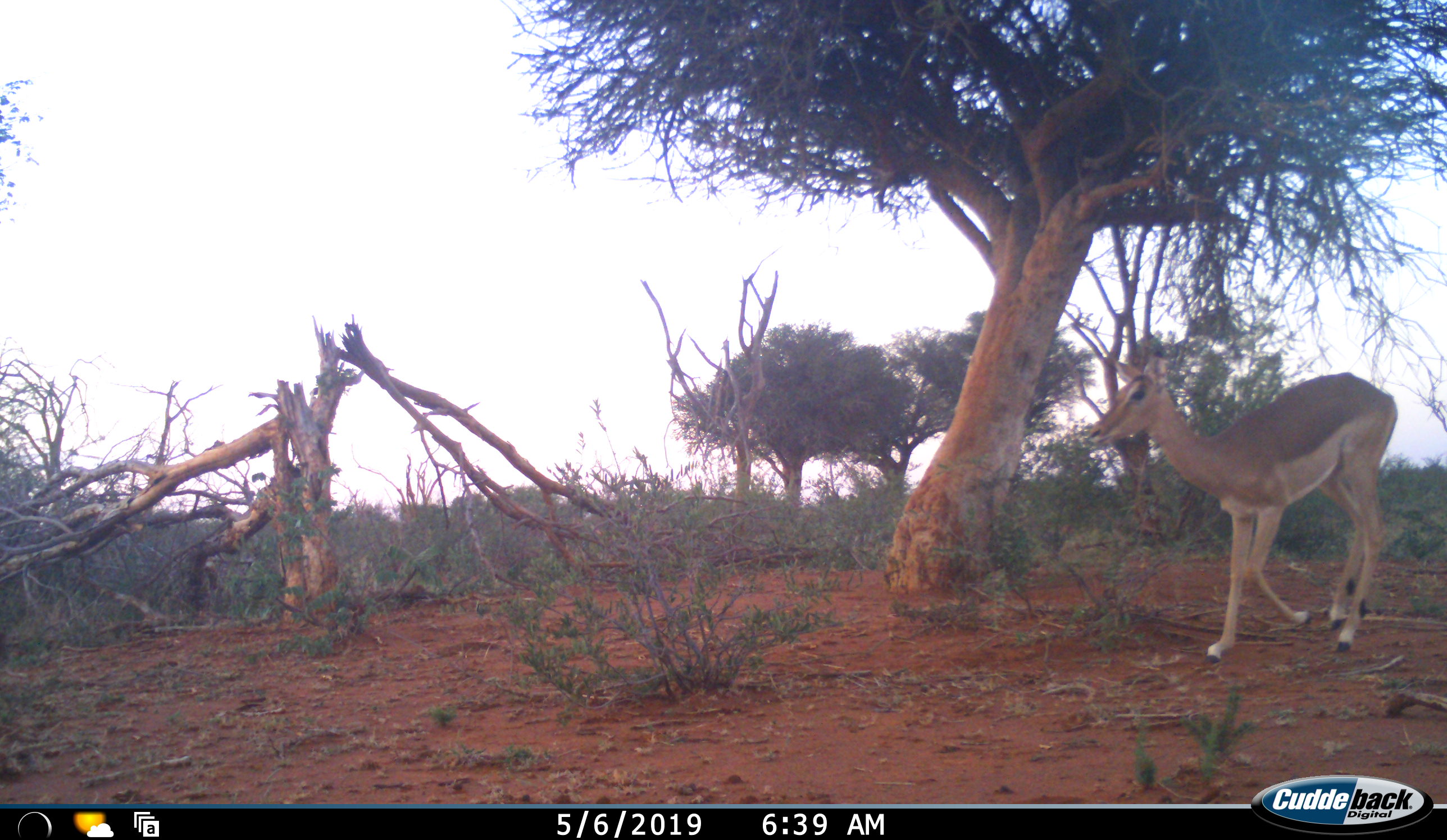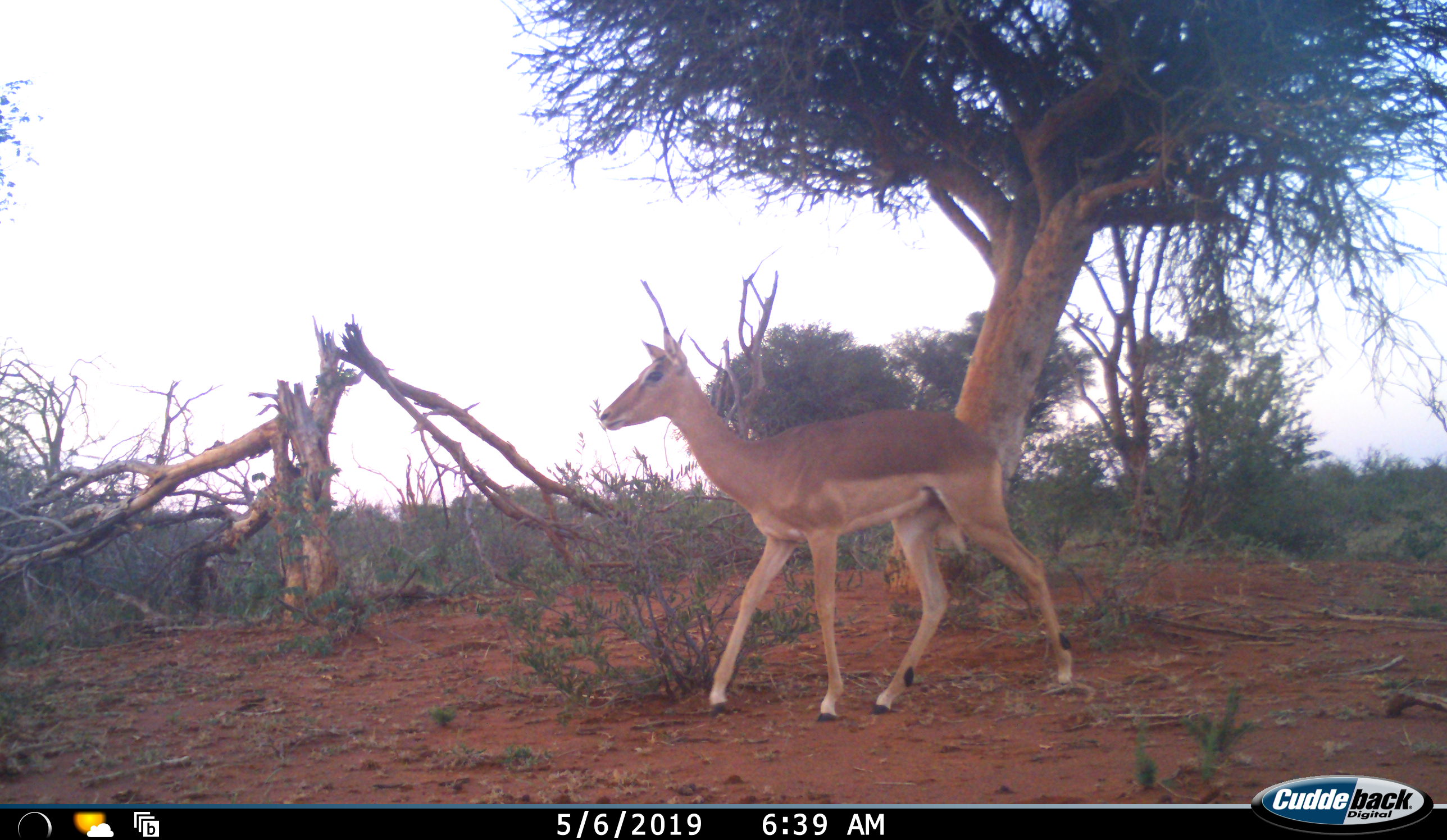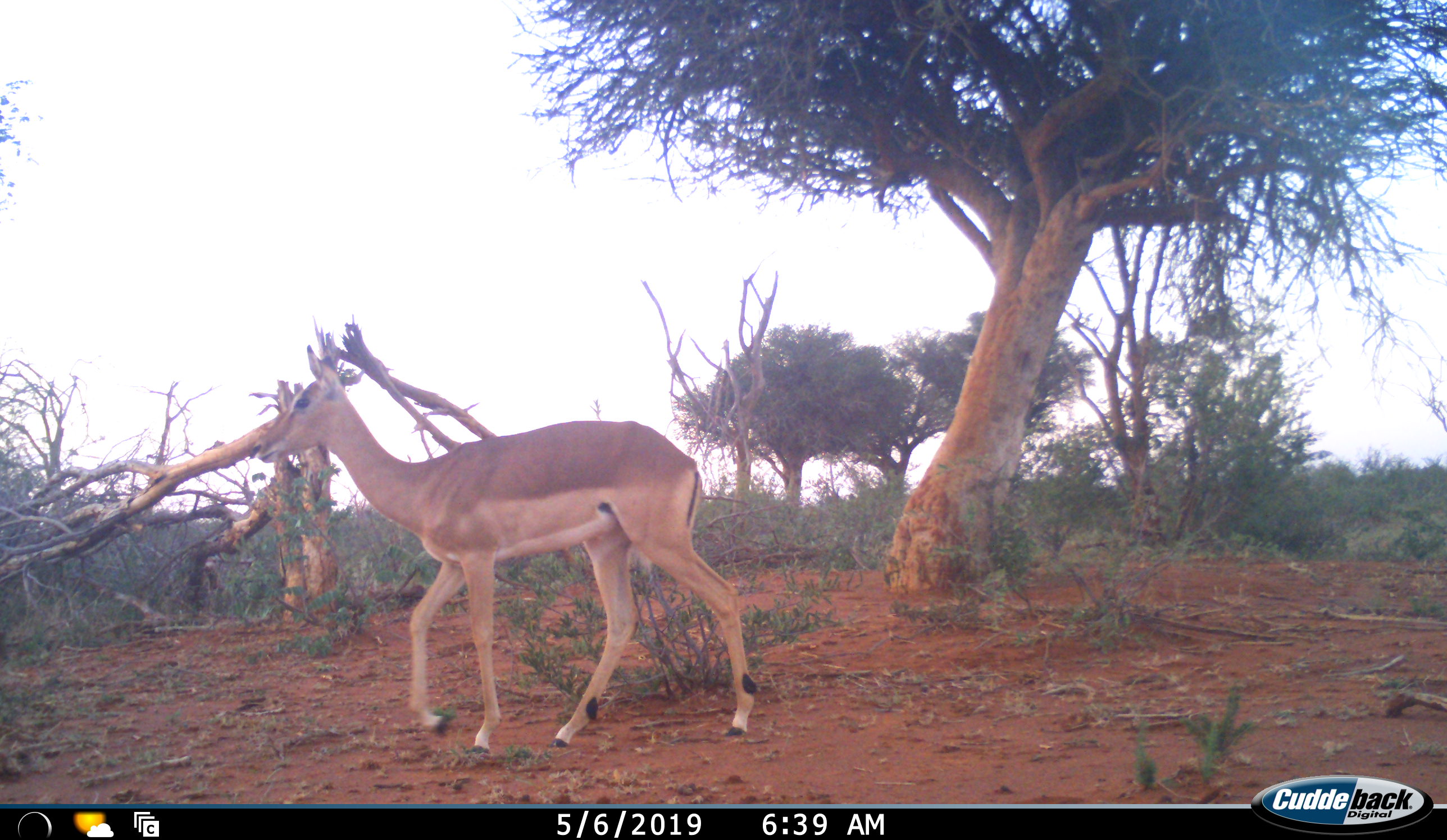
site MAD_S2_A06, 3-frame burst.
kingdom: Animalia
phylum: Chordata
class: Mammalia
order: Artiodactyla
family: Bovidae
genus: Aepyceros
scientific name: Aepyceros melampus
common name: impala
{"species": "impala (Aepyceros melampus)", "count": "1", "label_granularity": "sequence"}